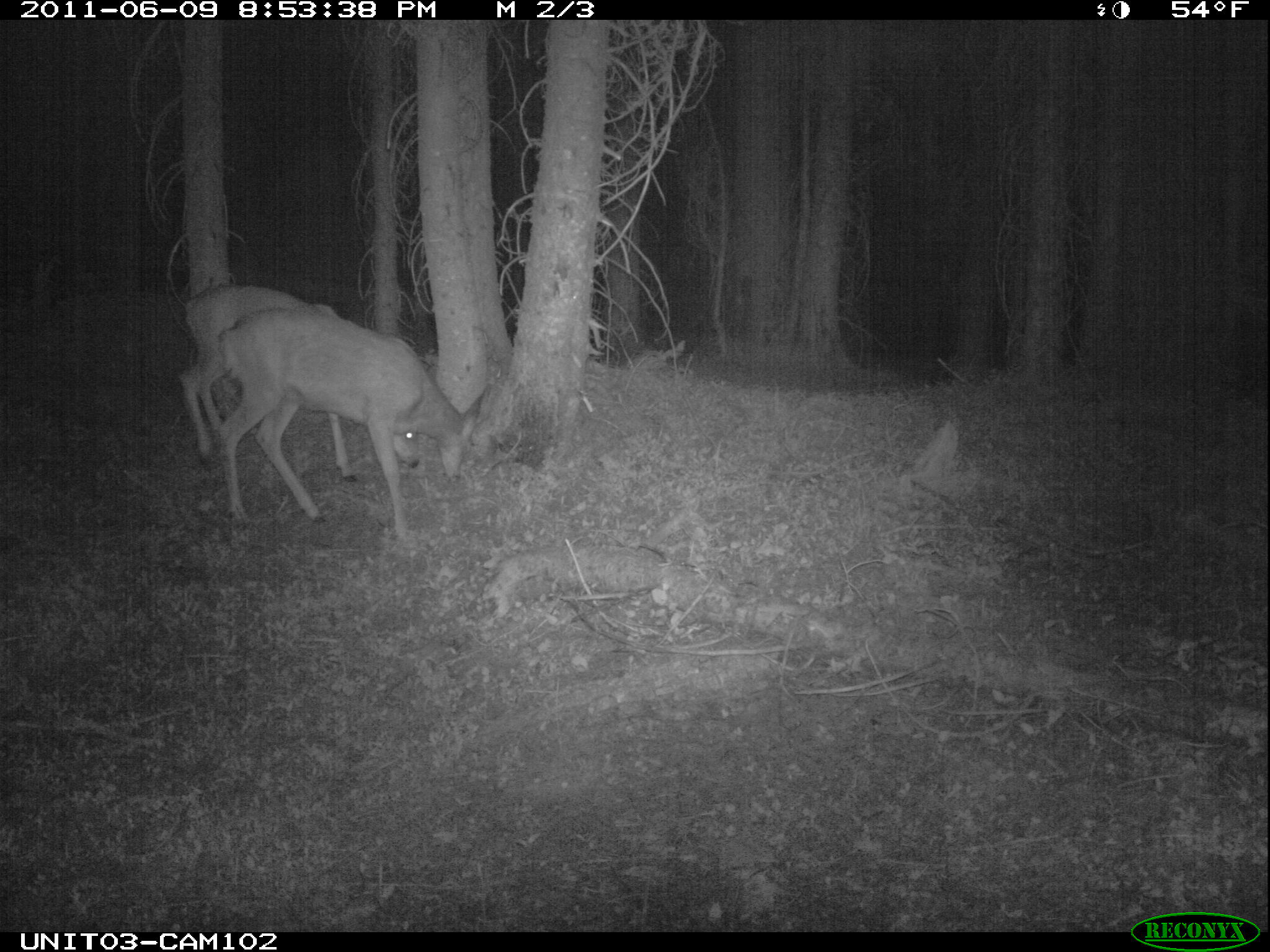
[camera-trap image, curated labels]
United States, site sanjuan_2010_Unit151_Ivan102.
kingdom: Animalia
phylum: Chordata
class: Mammalia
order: Artiodactyla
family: Cervidae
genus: Odocoileus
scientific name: Odocoileus hemionus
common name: mule deer